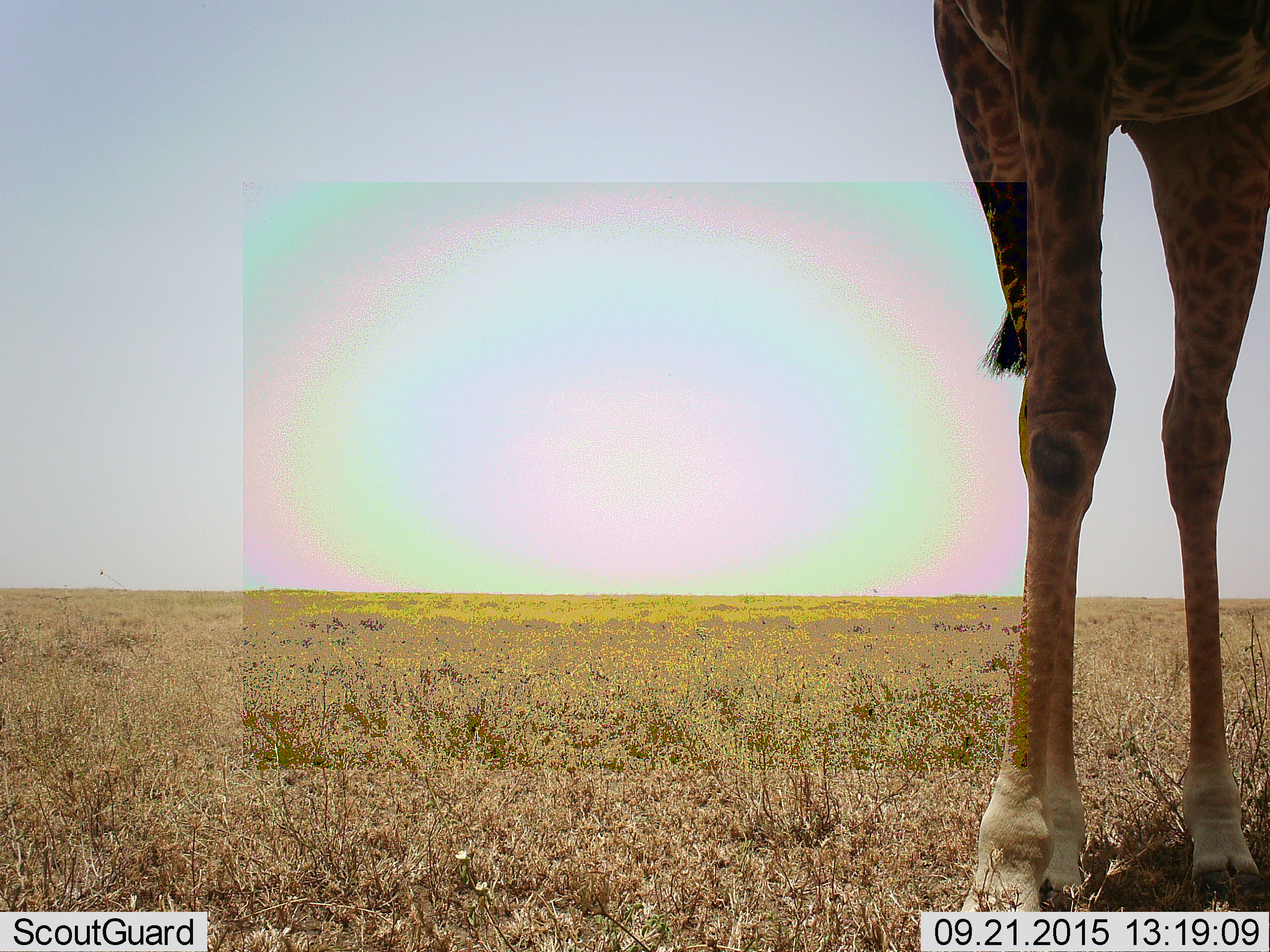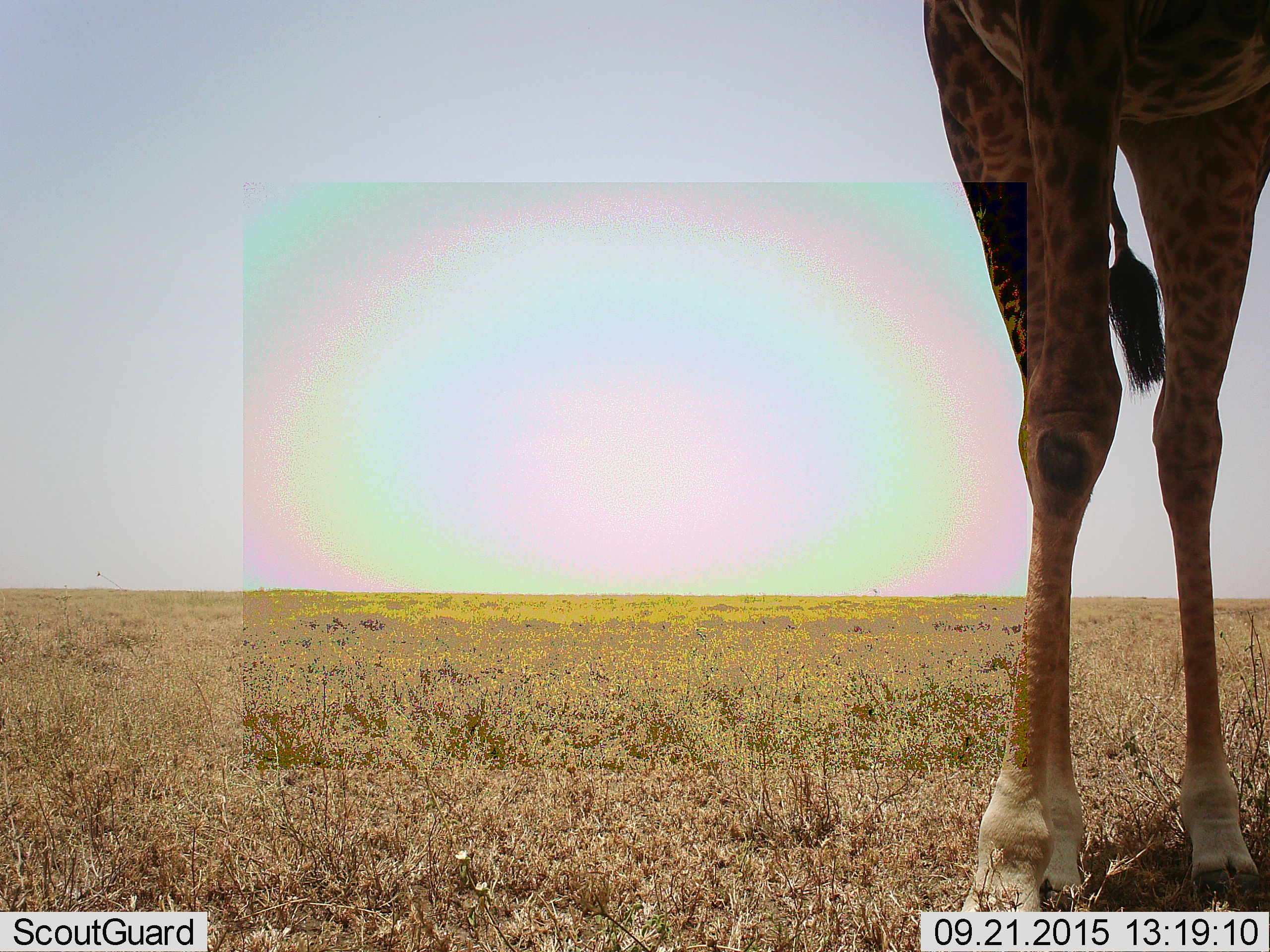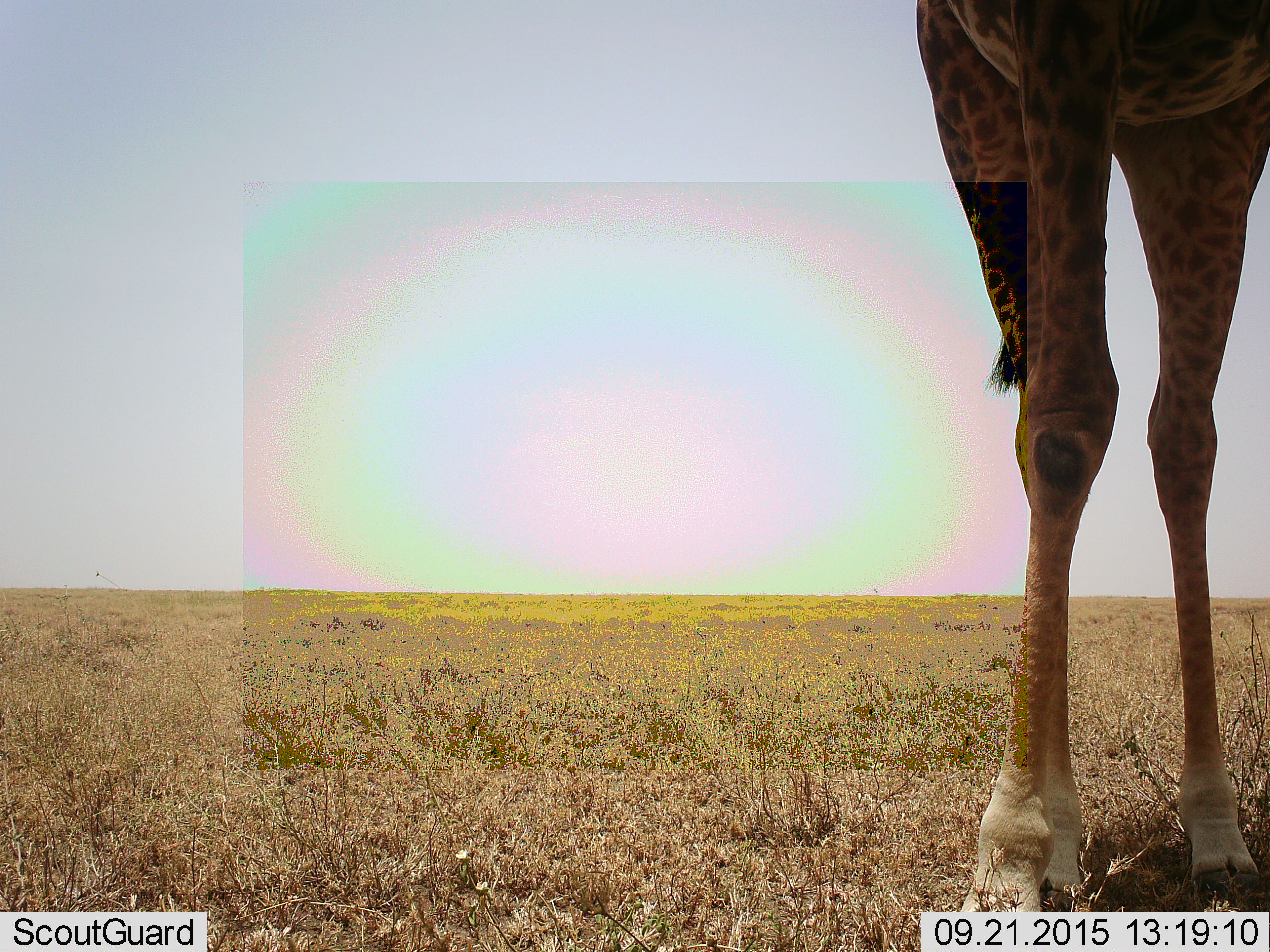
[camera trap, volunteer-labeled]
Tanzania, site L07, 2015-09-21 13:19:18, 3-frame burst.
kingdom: Animalia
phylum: Chordata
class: Mammalia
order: Artiodactyla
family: Giraffidae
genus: Giraffa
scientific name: Giraffa camelopardalis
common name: giraffe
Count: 1.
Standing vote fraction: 100%.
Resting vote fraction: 0%.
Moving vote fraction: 0%.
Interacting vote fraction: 0%.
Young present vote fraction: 0%.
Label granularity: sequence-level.